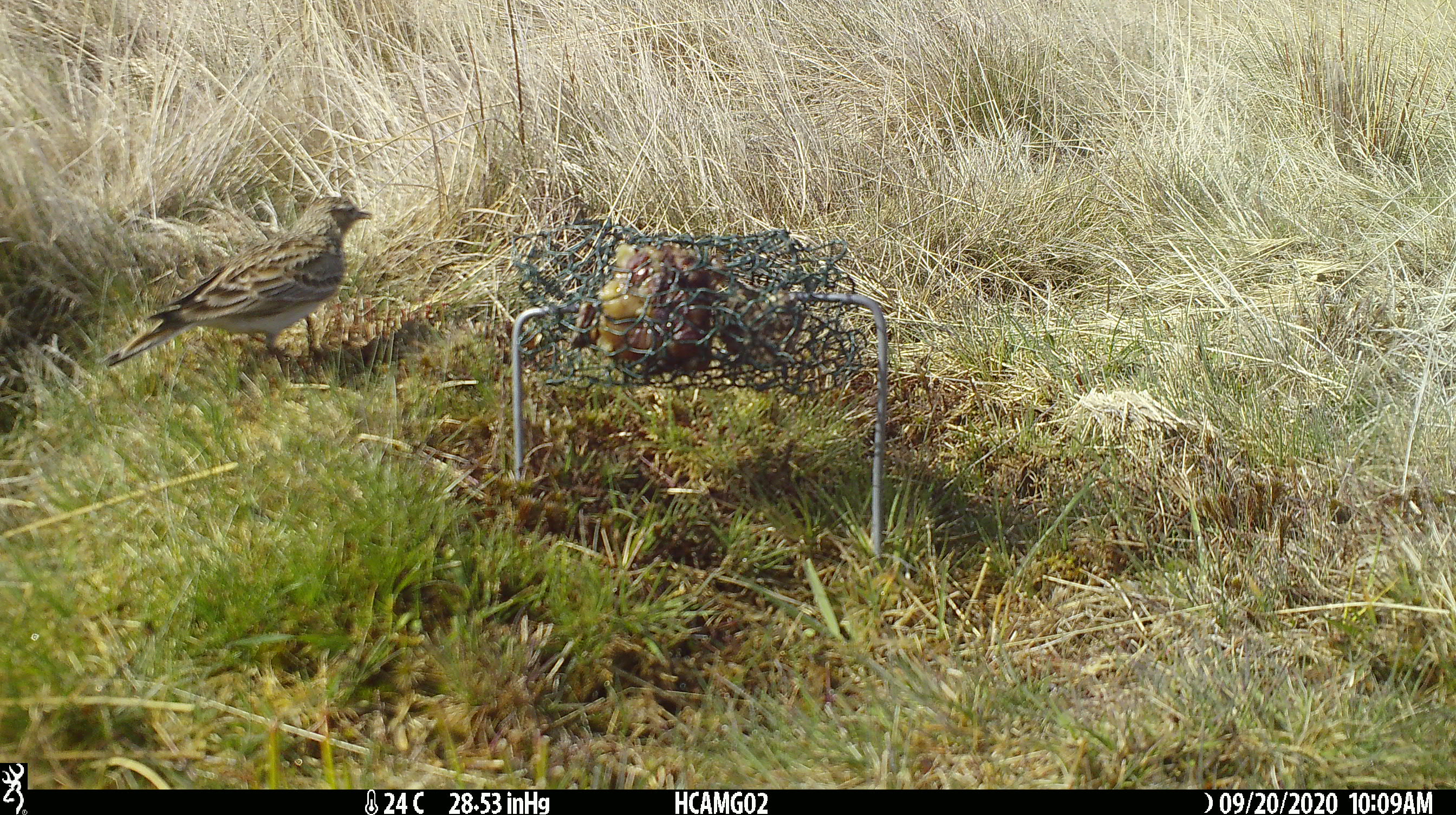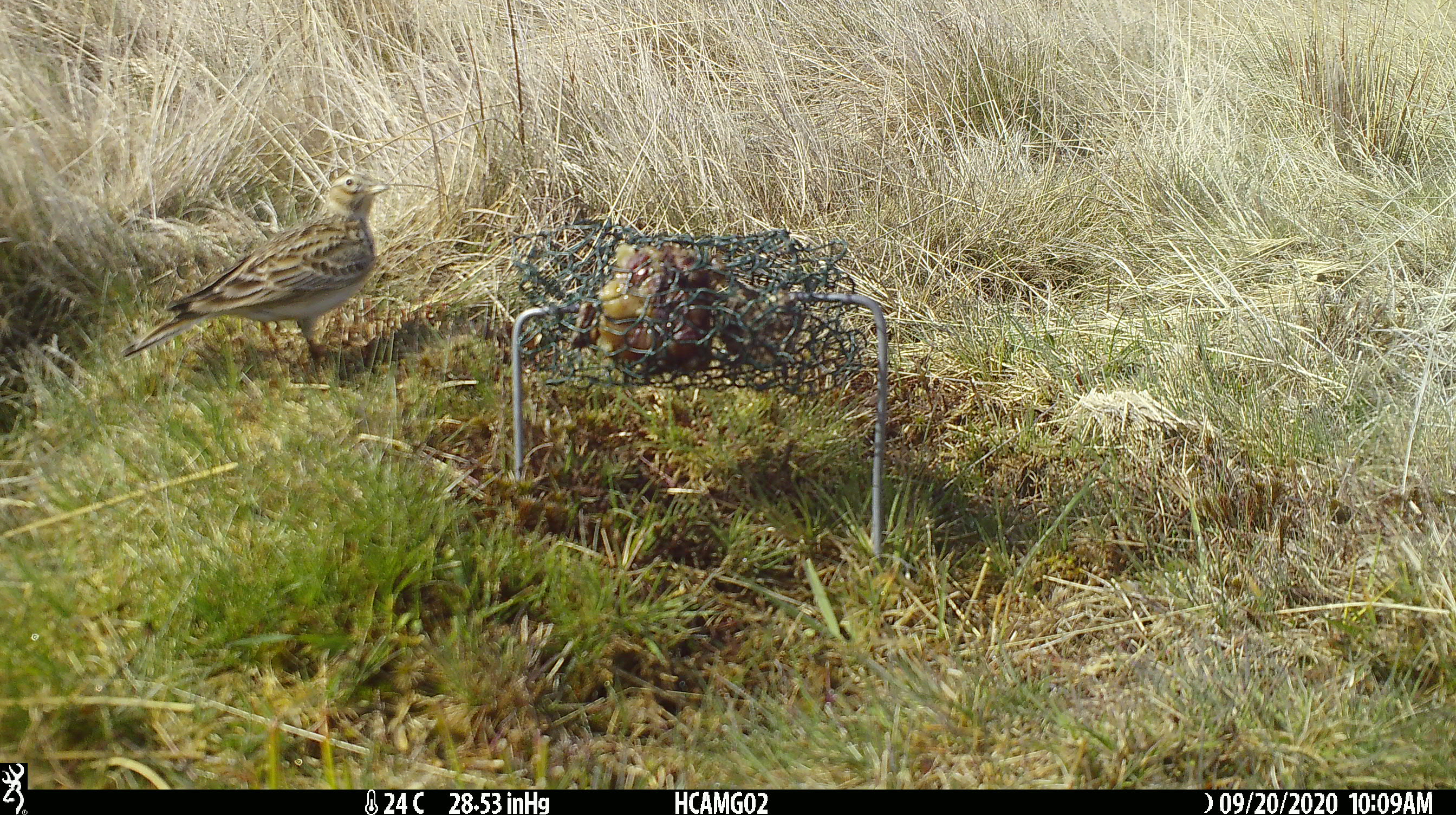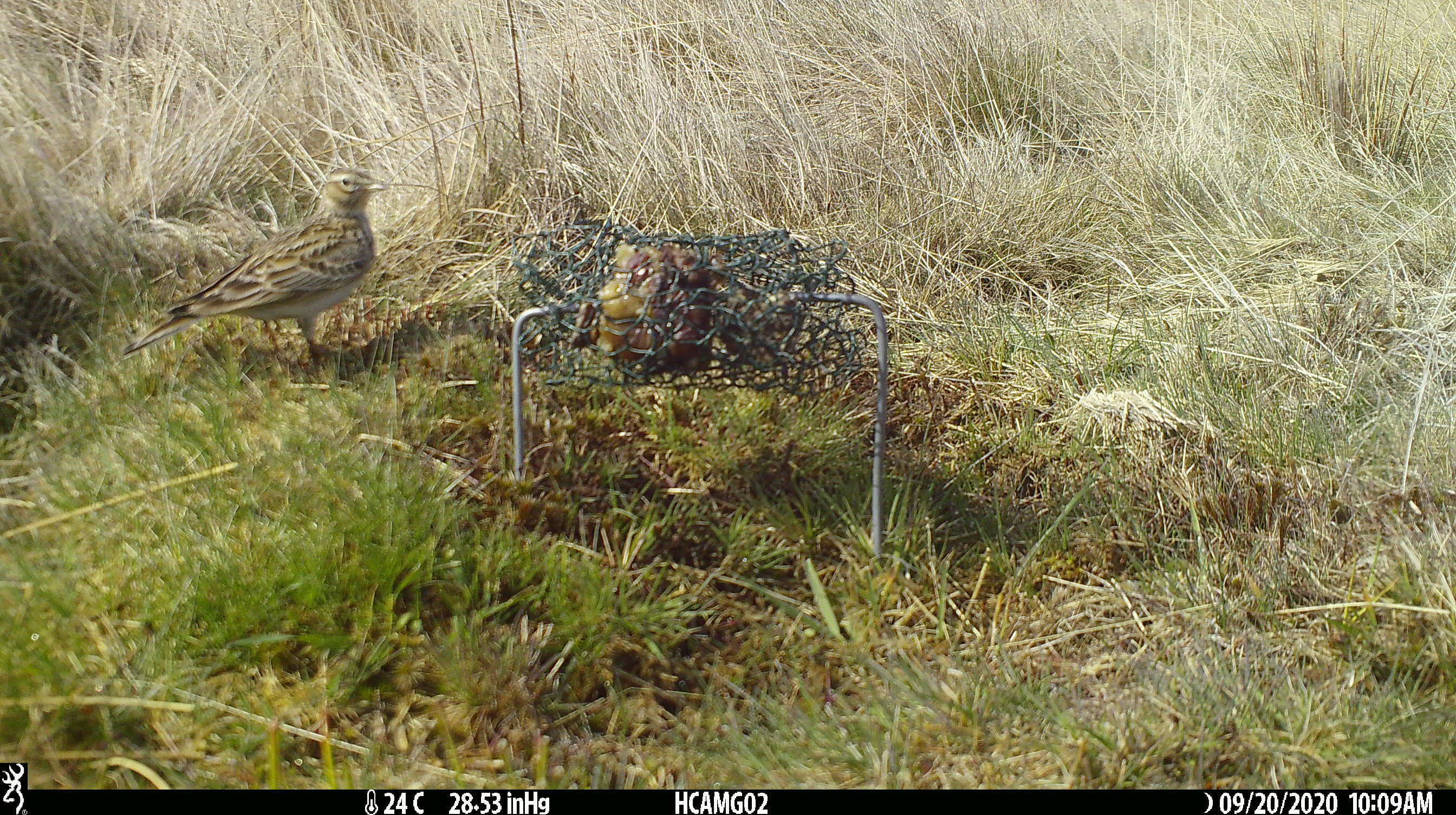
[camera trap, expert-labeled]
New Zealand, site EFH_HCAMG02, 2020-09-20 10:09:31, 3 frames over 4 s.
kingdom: Animalia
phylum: Chordata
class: Aves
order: Passeriformes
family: Motacillidae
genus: Anthus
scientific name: Anthus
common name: pipit